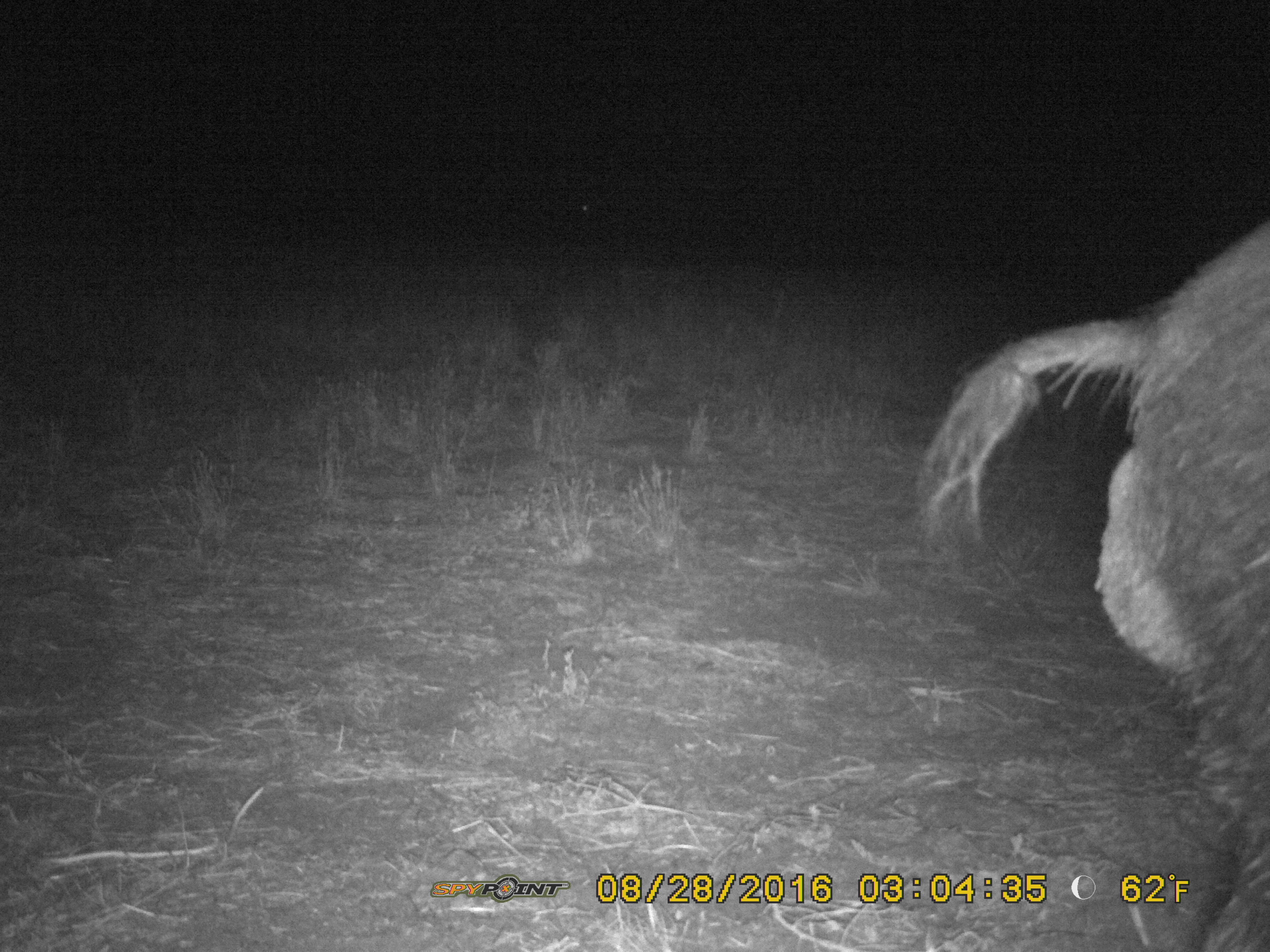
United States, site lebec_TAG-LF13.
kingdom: Animalia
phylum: Chordata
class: Mammalia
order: Artiodactyla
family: Suidae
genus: Sus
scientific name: Sus scrofa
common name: wild boar